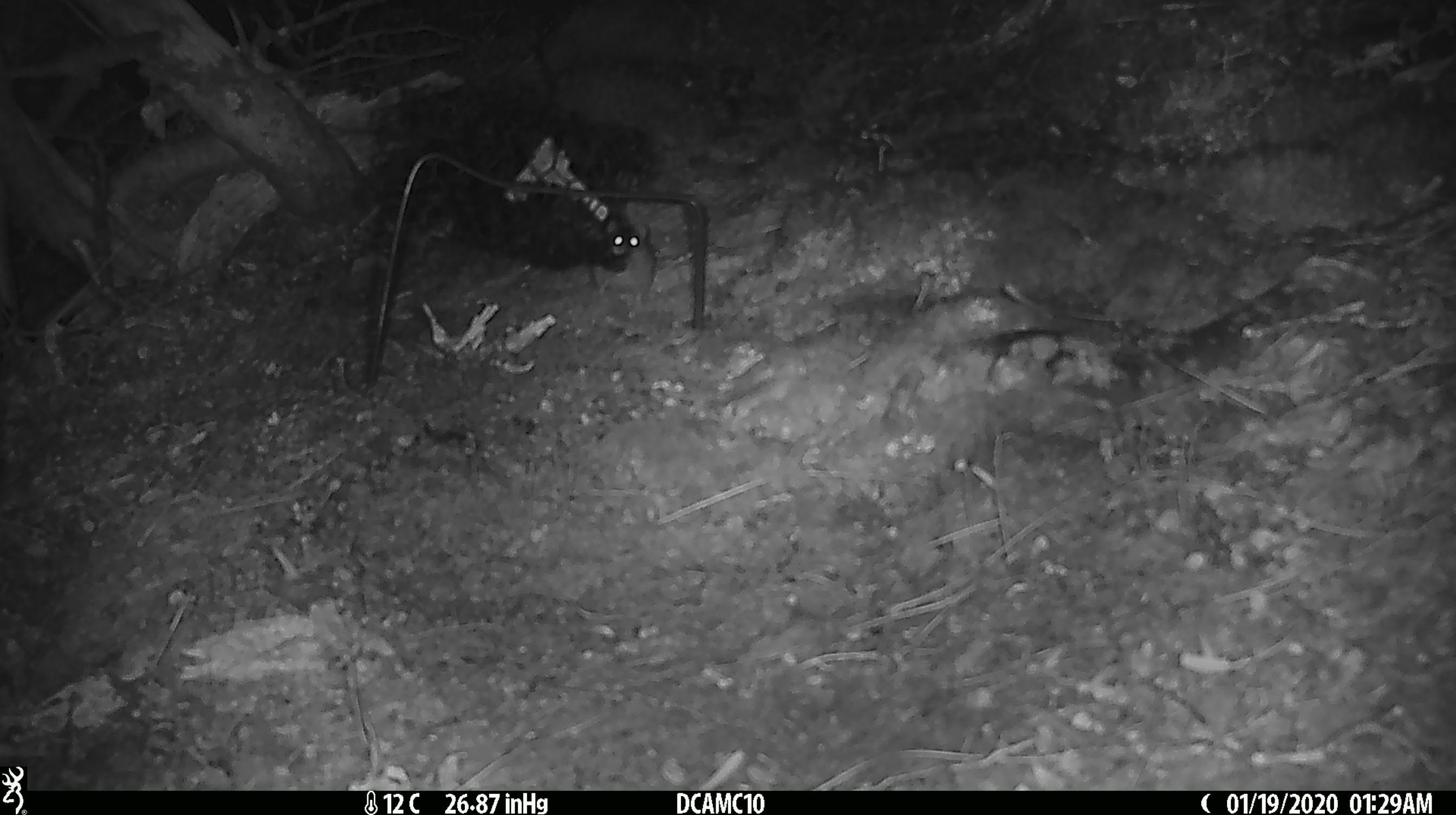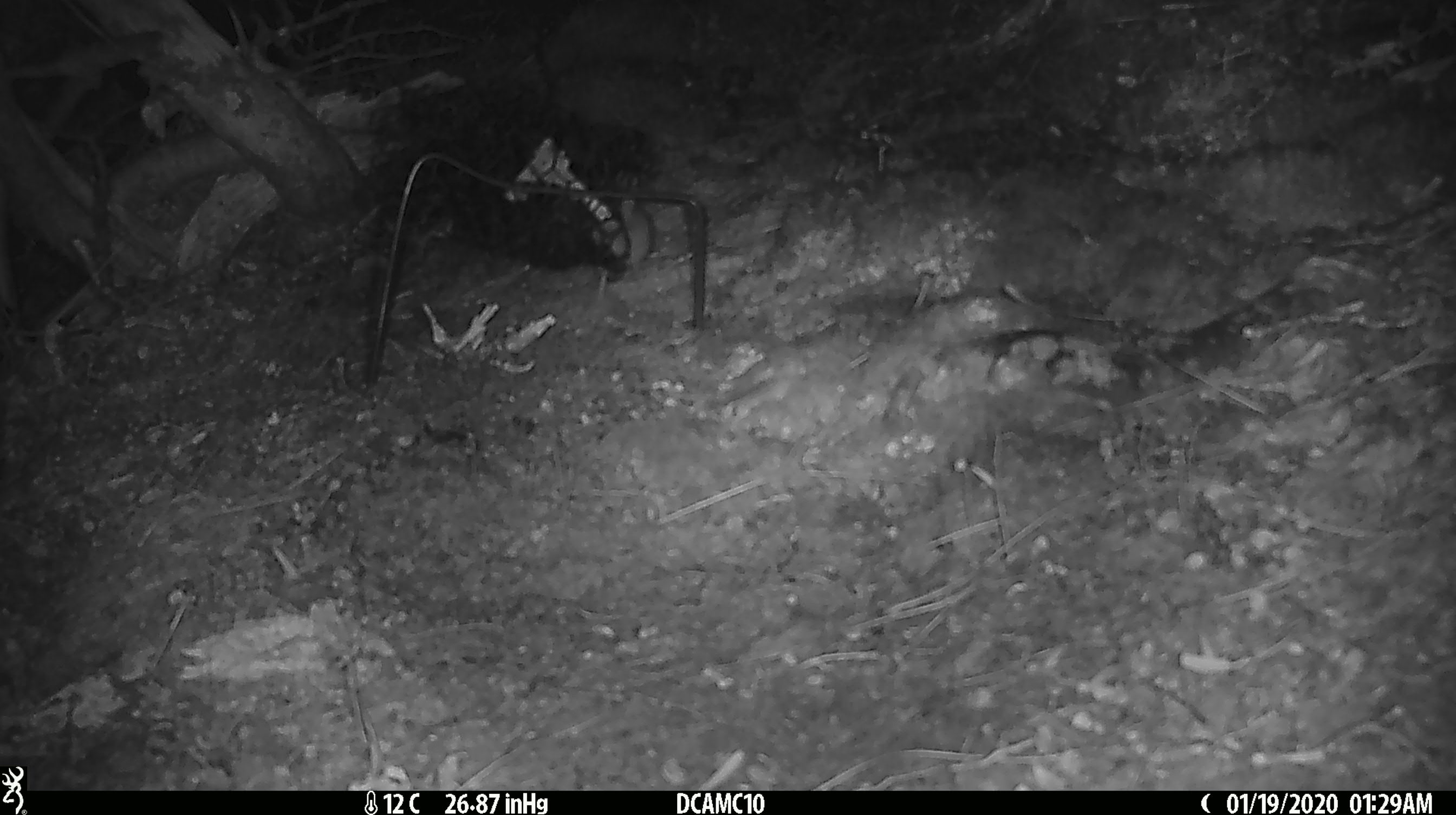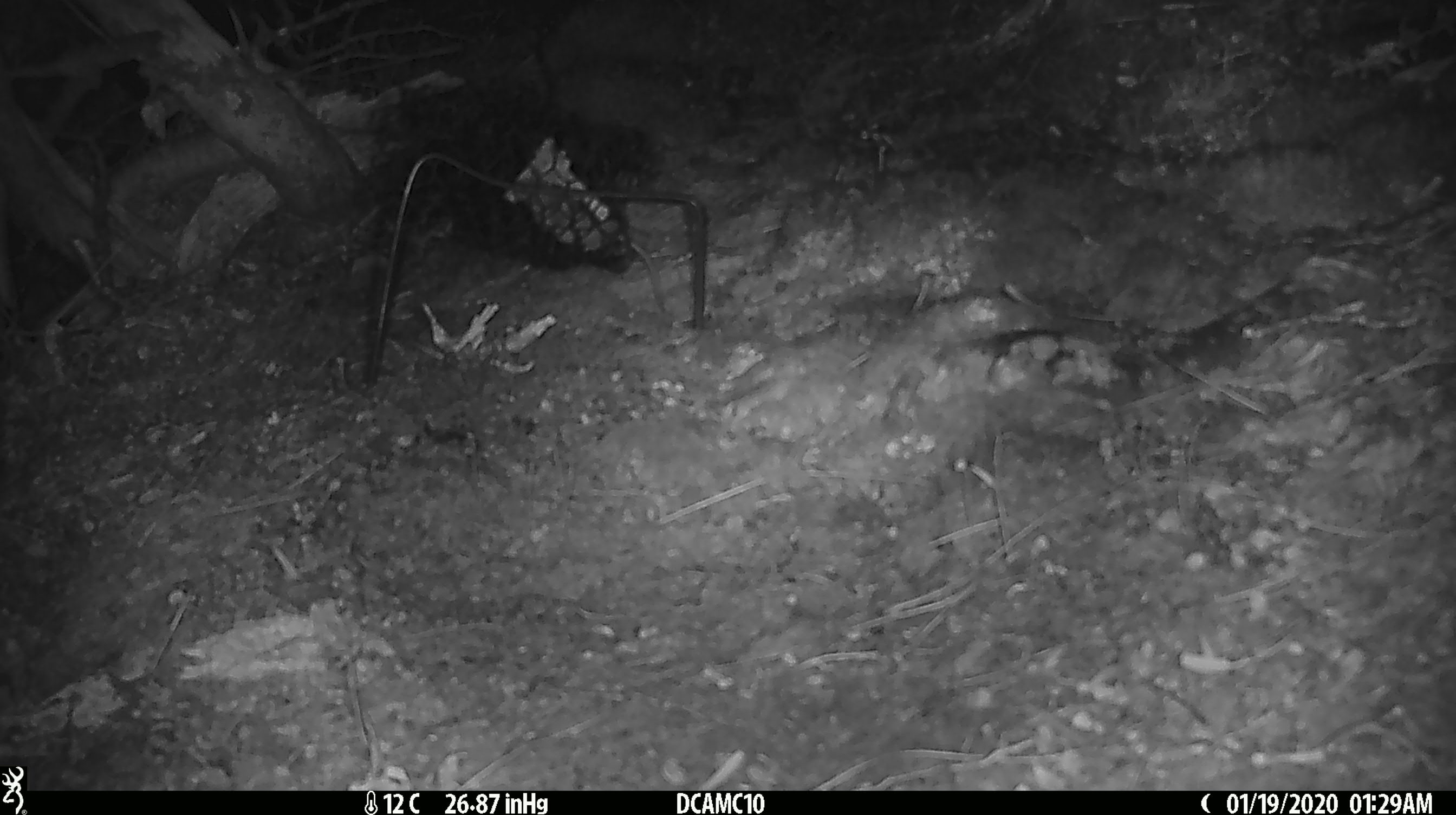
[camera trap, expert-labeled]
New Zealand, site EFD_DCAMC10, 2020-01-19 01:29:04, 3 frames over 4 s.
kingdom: Animalia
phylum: Chordata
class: Mammalia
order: Rodentia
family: Muridae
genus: Mus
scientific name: Mus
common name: mouse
Mouse (Mus).